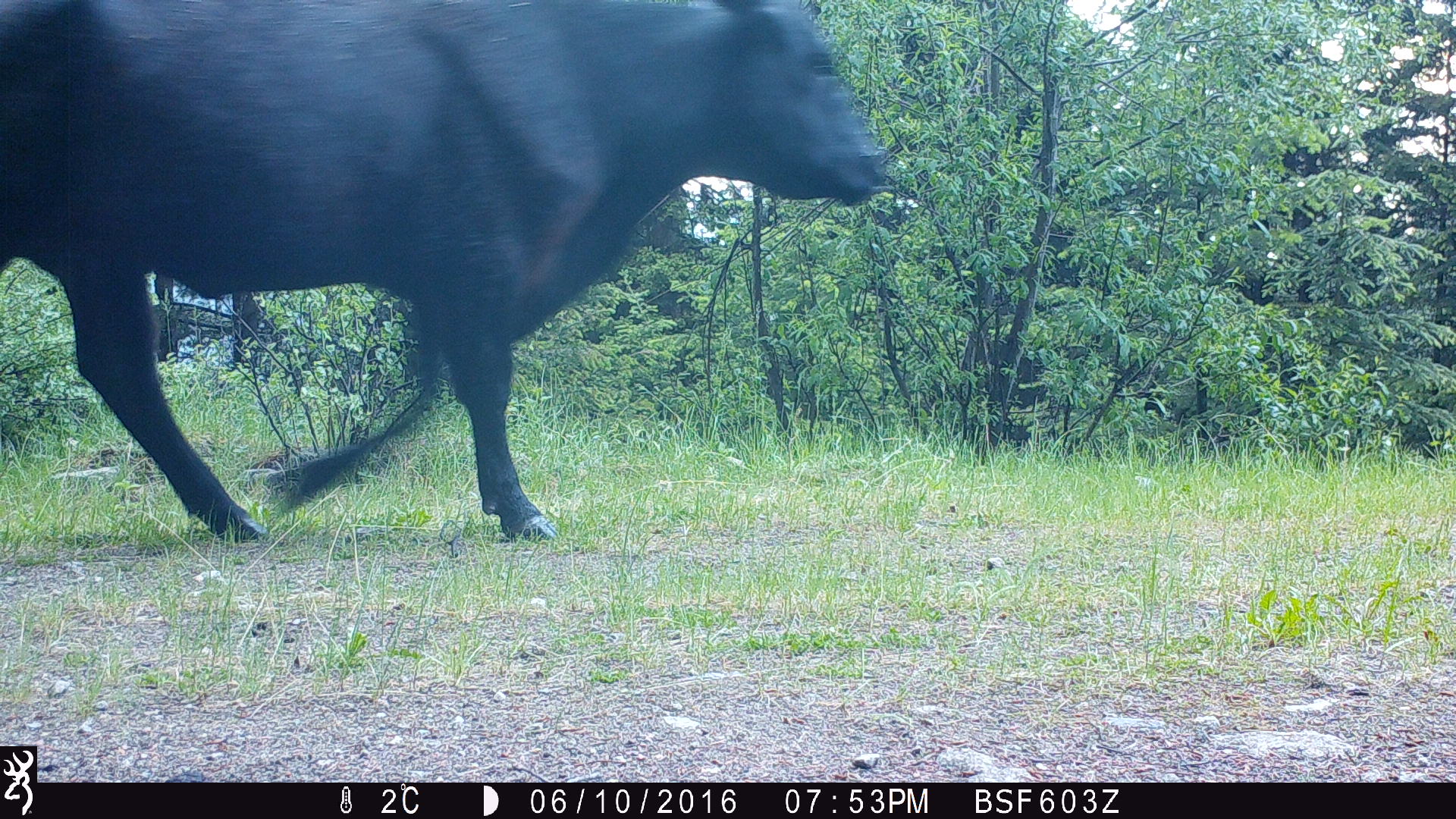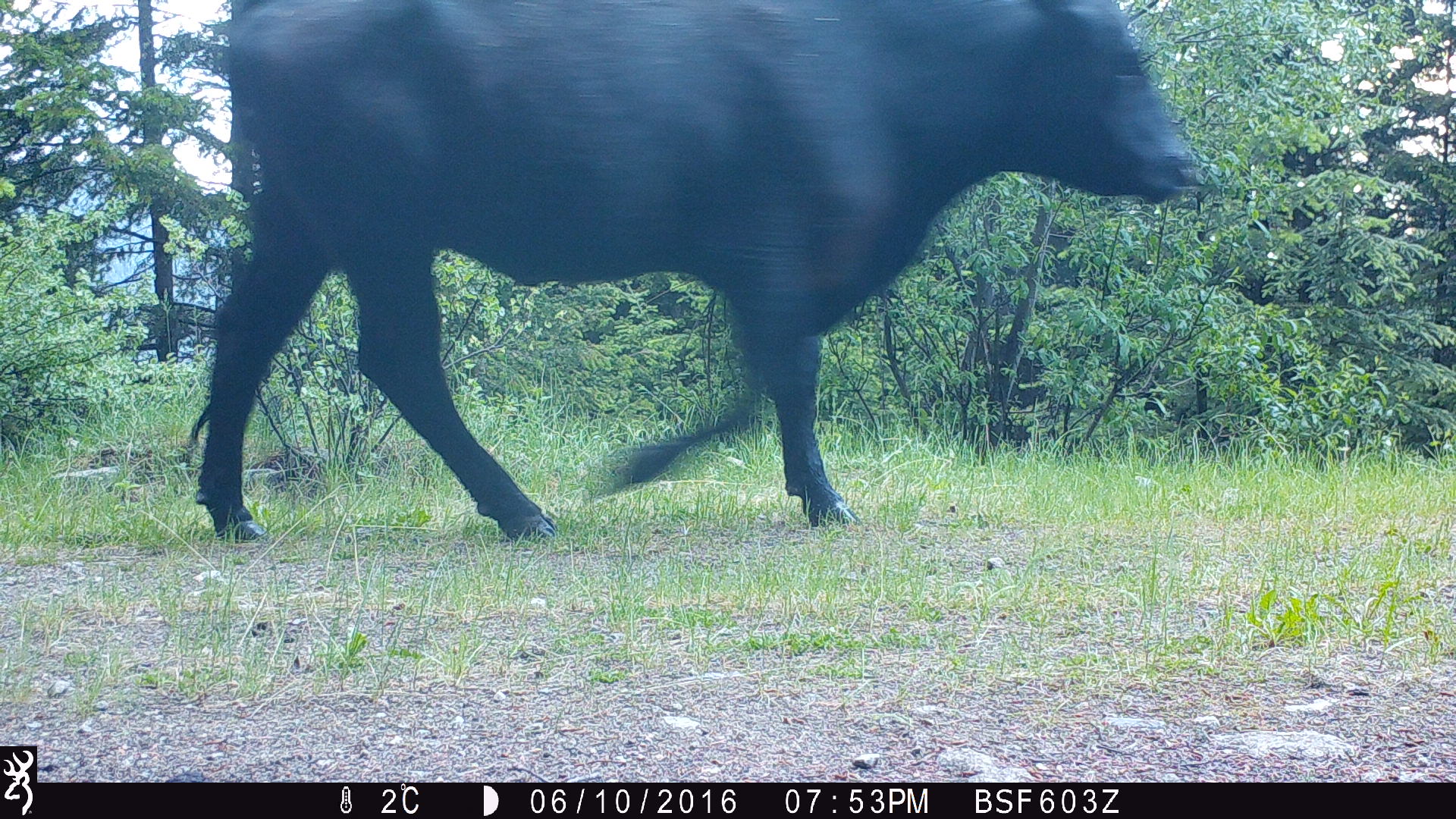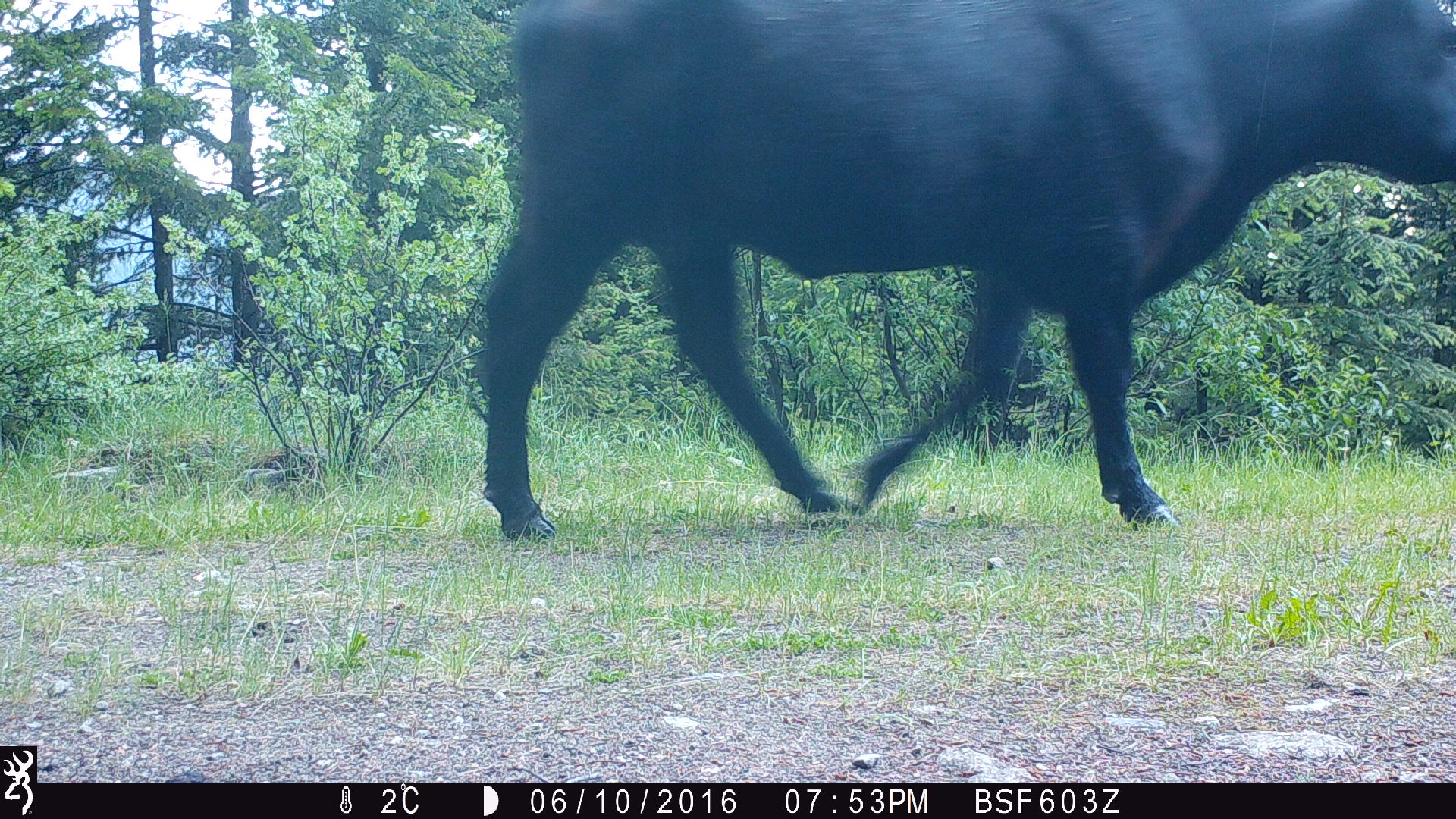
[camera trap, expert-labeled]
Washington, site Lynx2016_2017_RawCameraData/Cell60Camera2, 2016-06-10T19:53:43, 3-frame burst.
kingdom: Animalia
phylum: Chordata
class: Mammalia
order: Artiodactyla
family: Bovidae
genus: Bos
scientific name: Bos taurus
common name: domestic cattle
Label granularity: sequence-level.